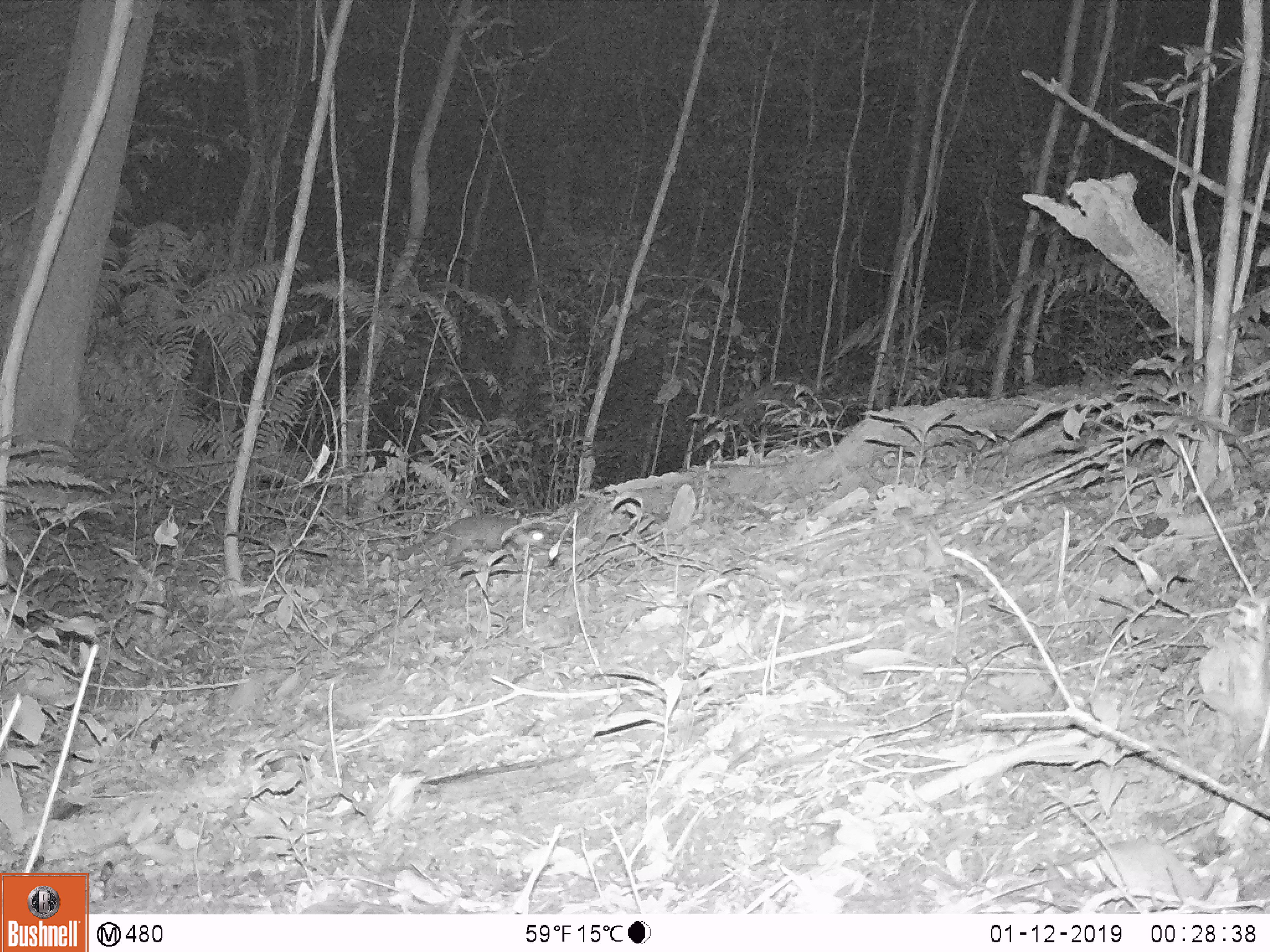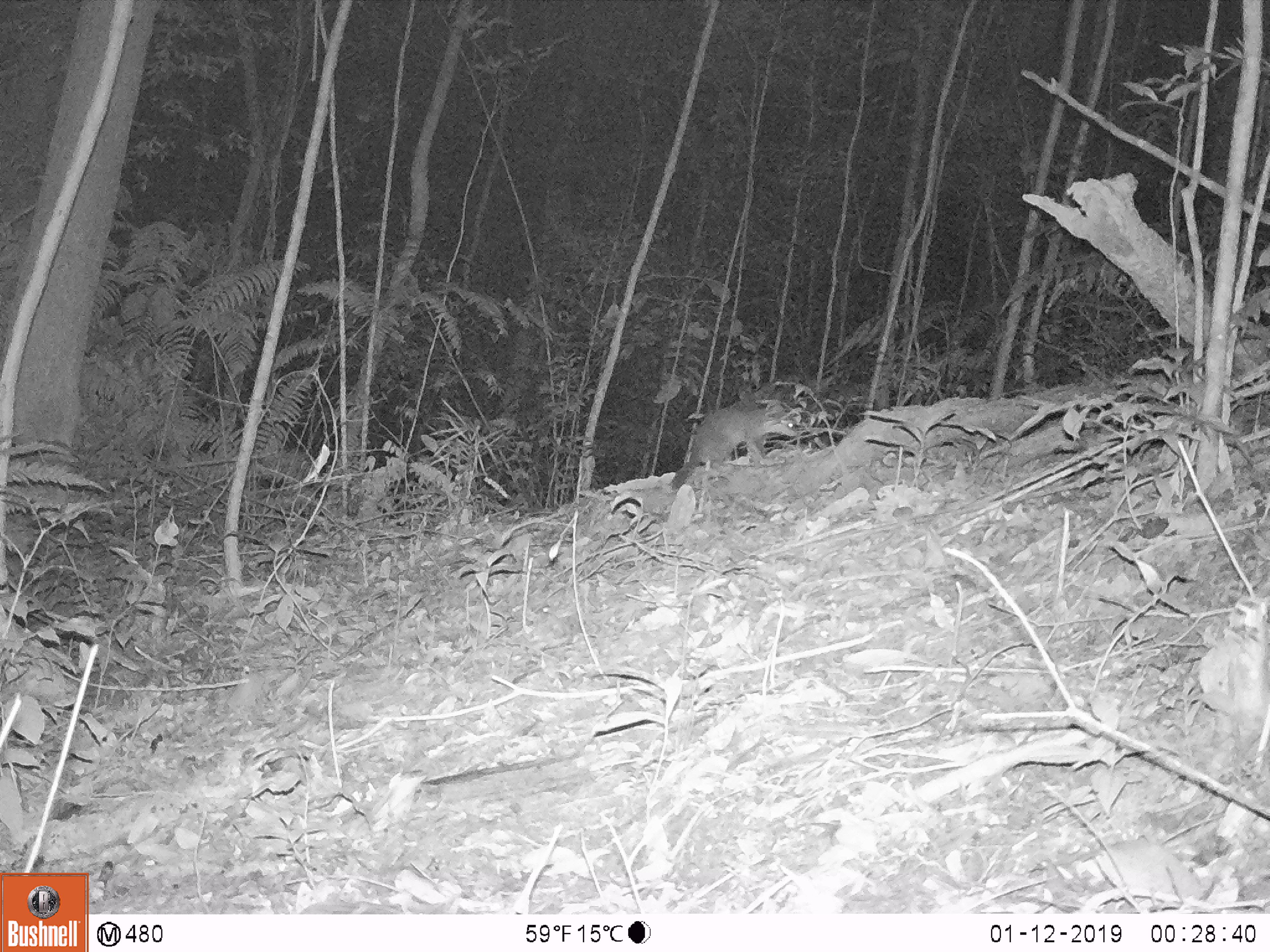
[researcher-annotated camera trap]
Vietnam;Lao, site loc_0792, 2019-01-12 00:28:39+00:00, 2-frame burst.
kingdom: Animalia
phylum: Chordata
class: Mammalia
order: Carnivora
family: Mustelidae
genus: Melogale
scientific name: Melogale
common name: ferret badger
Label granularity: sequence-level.